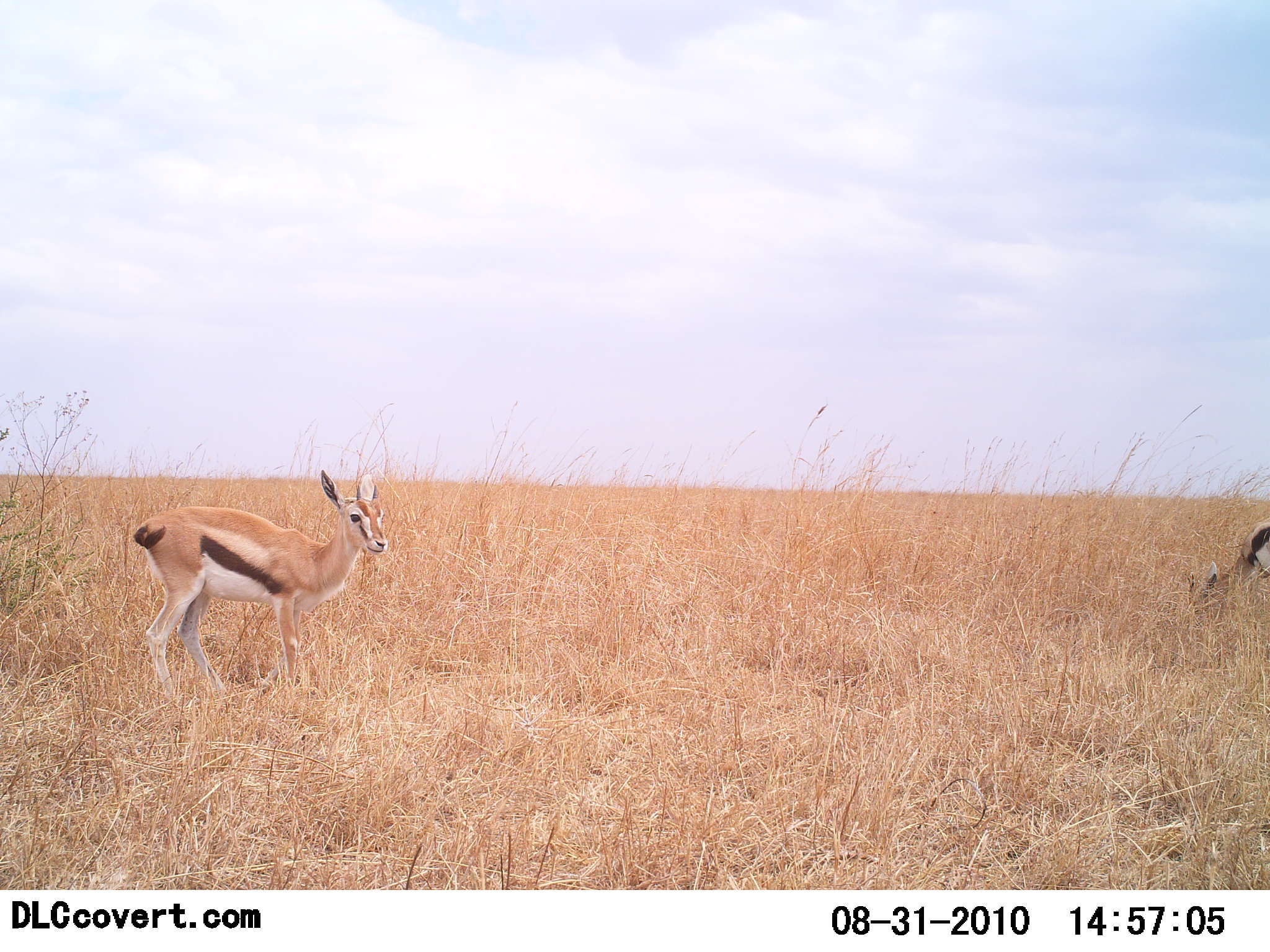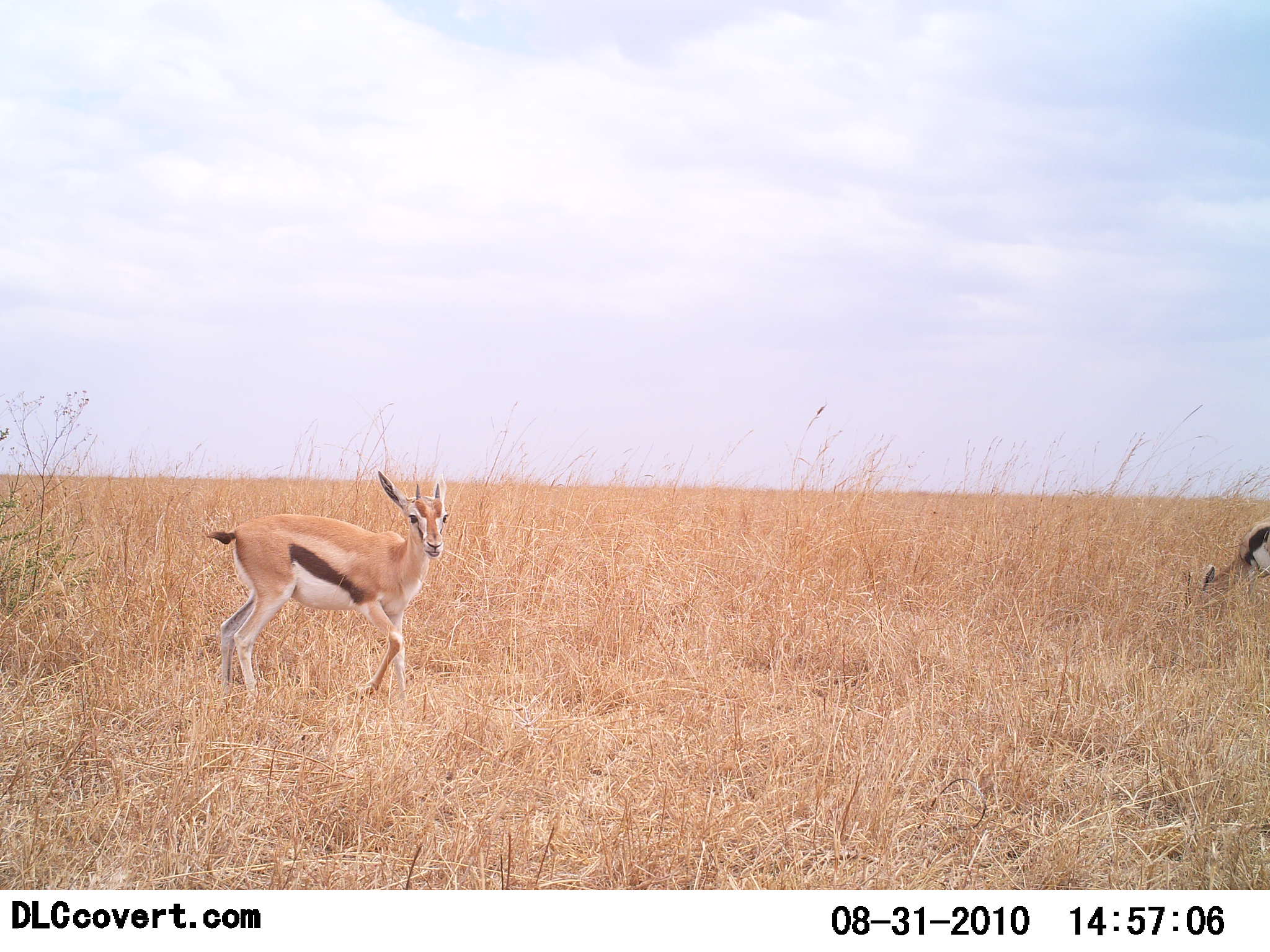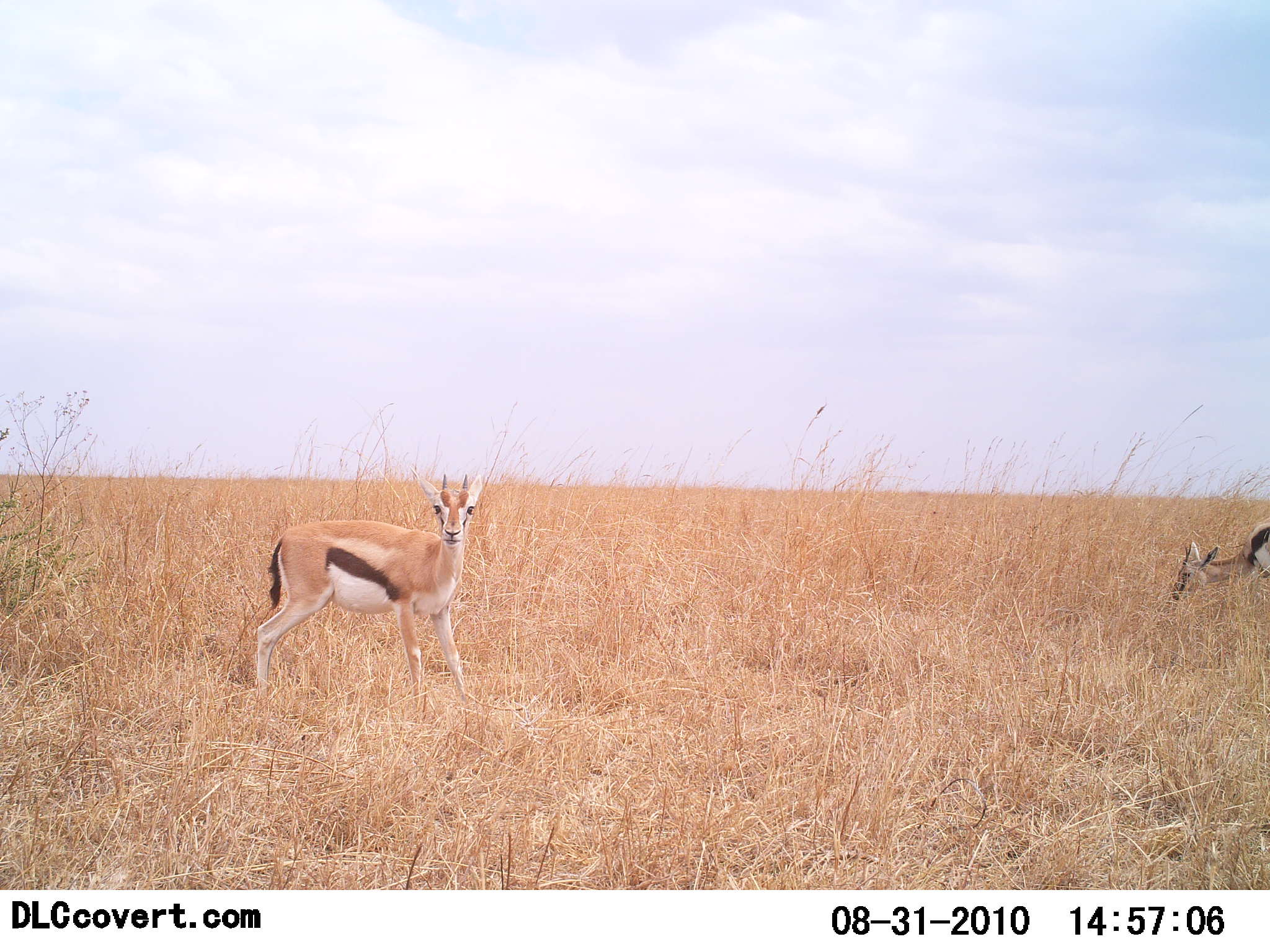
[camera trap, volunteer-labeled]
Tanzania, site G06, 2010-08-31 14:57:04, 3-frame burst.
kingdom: Animalia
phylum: Chordata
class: Mammalia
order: Artiodactyla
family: Bovidae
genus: Eudorcas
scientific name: Eudorcas thomsonii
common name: thomson's gazelle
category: gazellethomsons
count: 2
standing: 30%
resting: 0%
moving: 75%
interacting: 0%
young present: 0%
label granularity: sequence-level